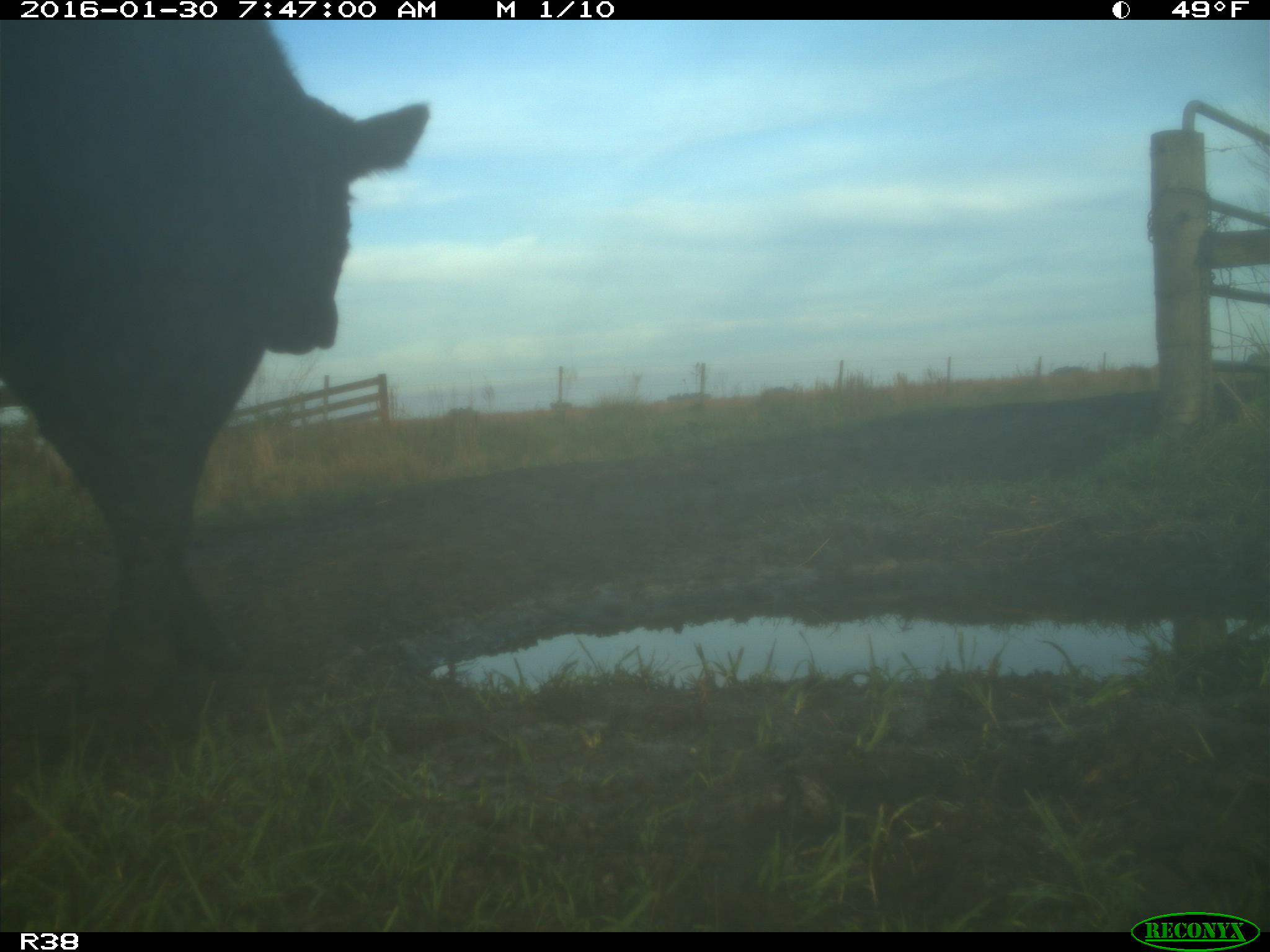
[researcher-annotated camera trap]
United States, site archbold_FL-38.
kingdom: Animalia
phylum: Chordata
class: Mammalia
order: Artiodactyla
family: Bovidae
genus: Bos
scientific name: Bos taurus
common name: domestic cow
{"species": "Bos taurus (domestic cow)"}